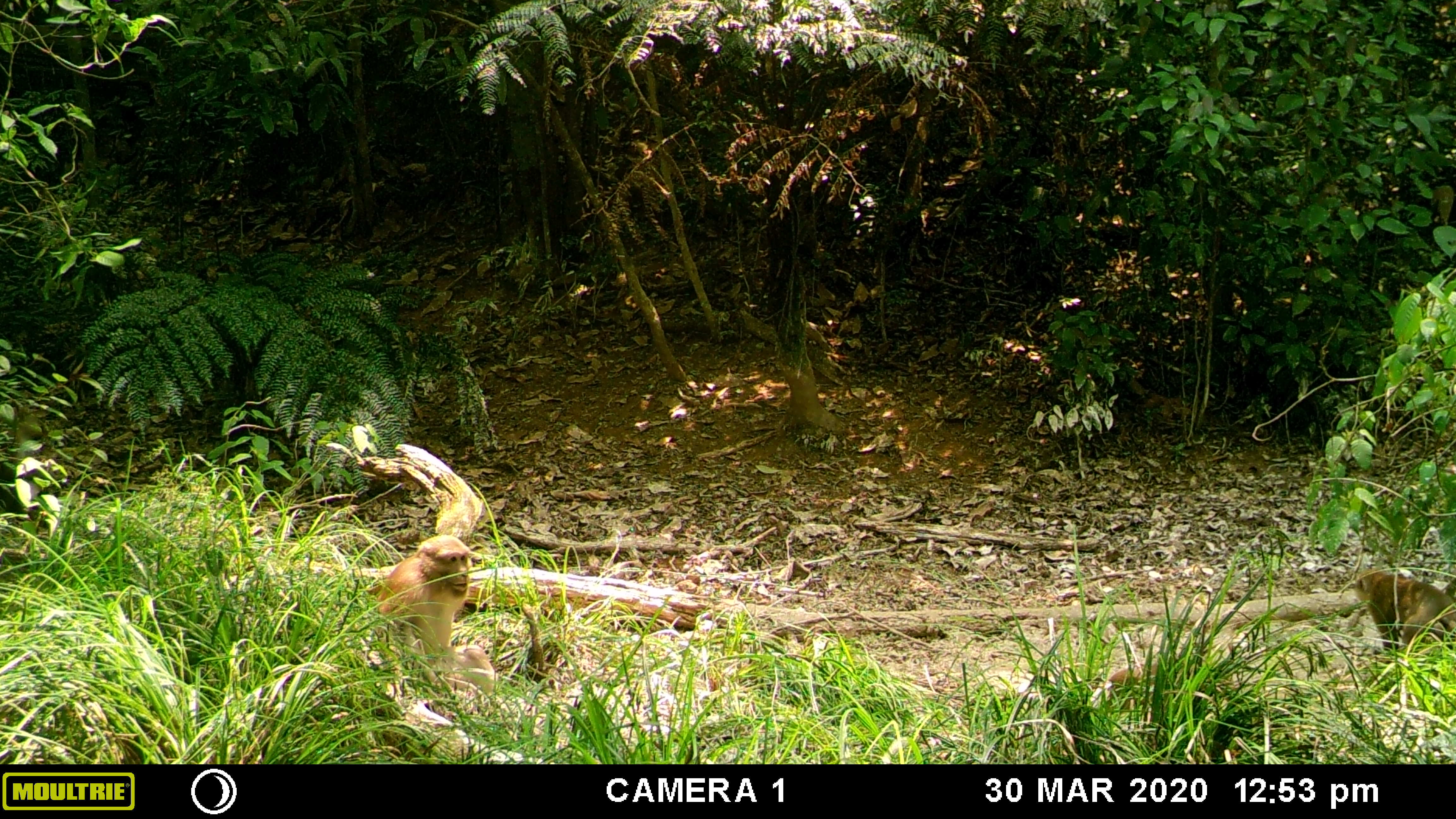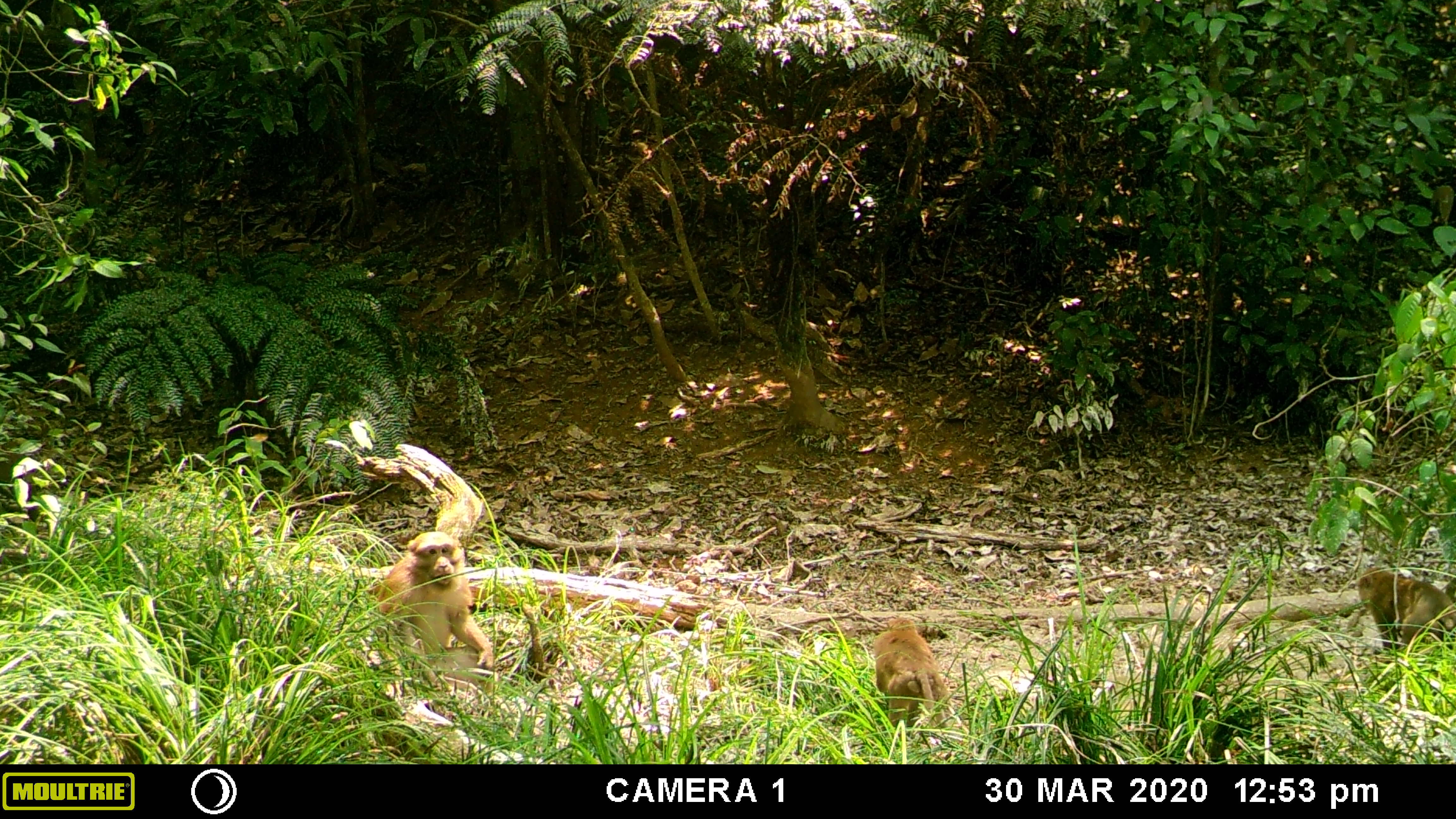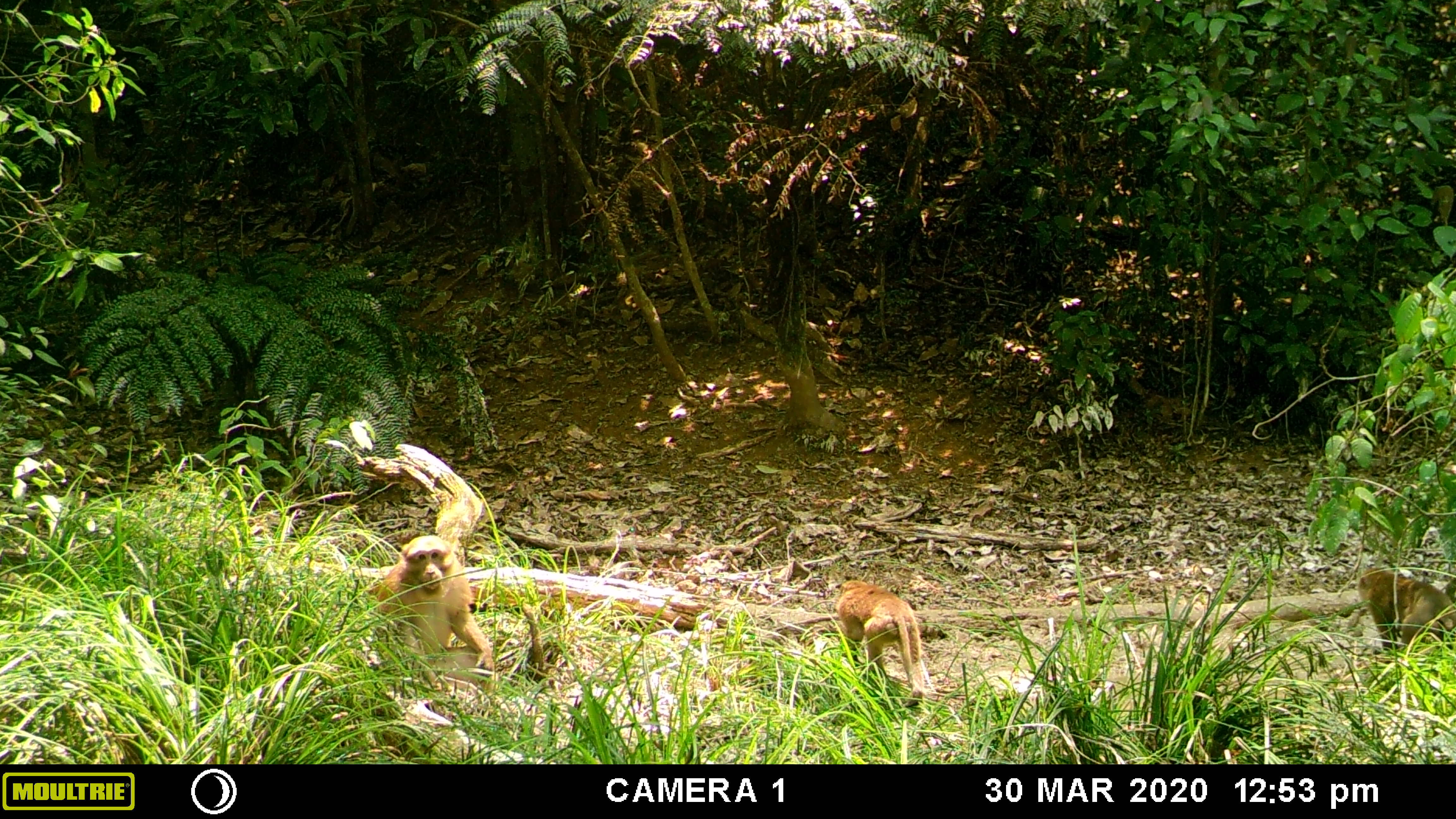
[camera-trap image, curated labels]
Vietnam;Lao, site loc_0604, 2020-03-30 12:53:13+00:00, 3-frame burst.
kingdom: Animalia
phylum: Chordata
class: Mammalia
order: Primates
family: Cercopithecidae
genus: Macaca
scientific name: Macaca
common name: macaques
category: assam or rhesus macaque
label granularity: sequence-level